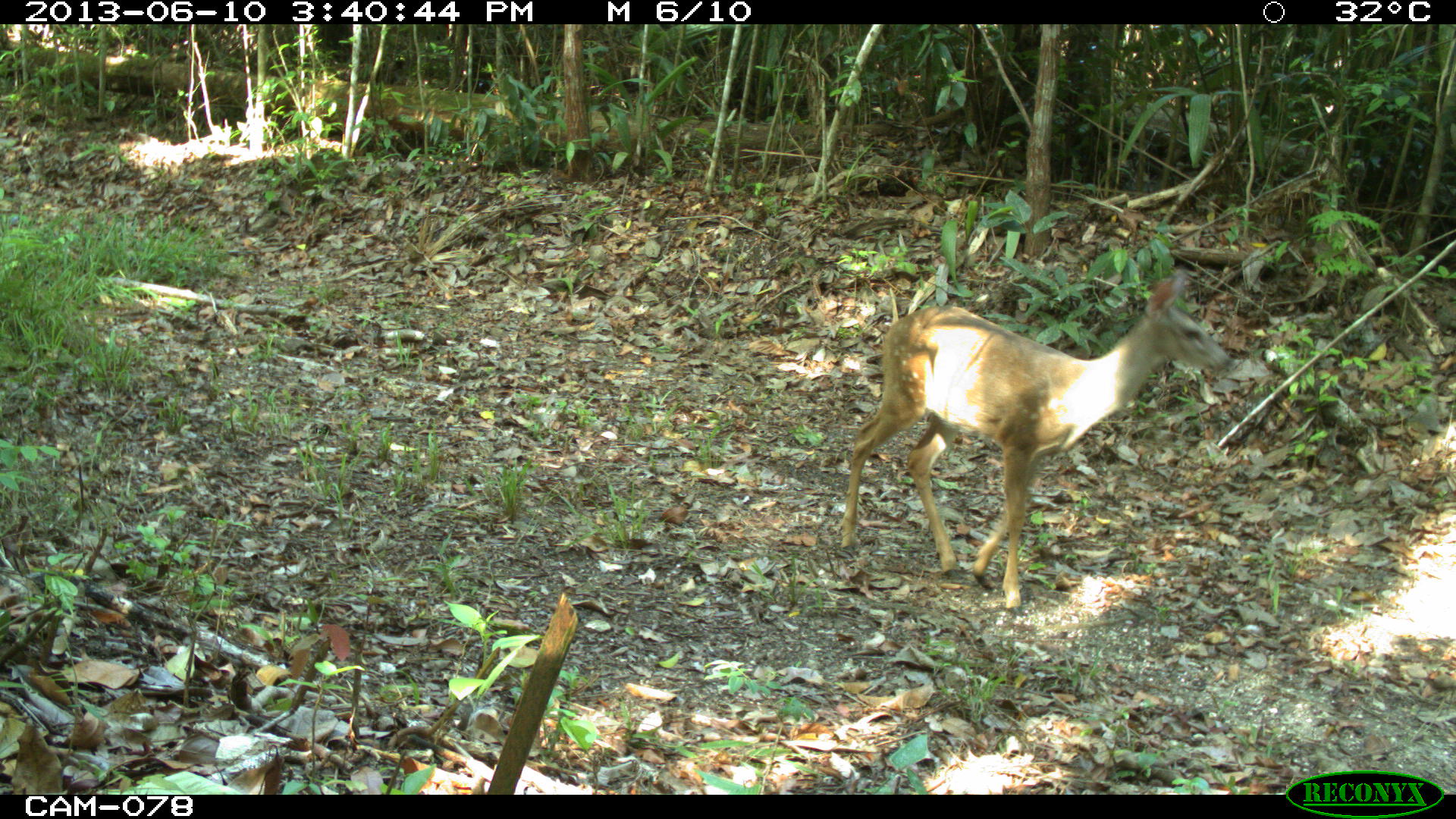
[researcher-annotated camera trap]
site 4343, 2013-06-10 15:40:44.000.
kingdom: Animalia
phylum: Chordata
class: Mammalia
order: Artiodactyla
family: Cervidae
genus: Odocoileus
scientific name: Odocoileus virginianus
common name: white-tailed deer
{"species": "Odocoileus virginianus (white-tailed deer)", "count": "1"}